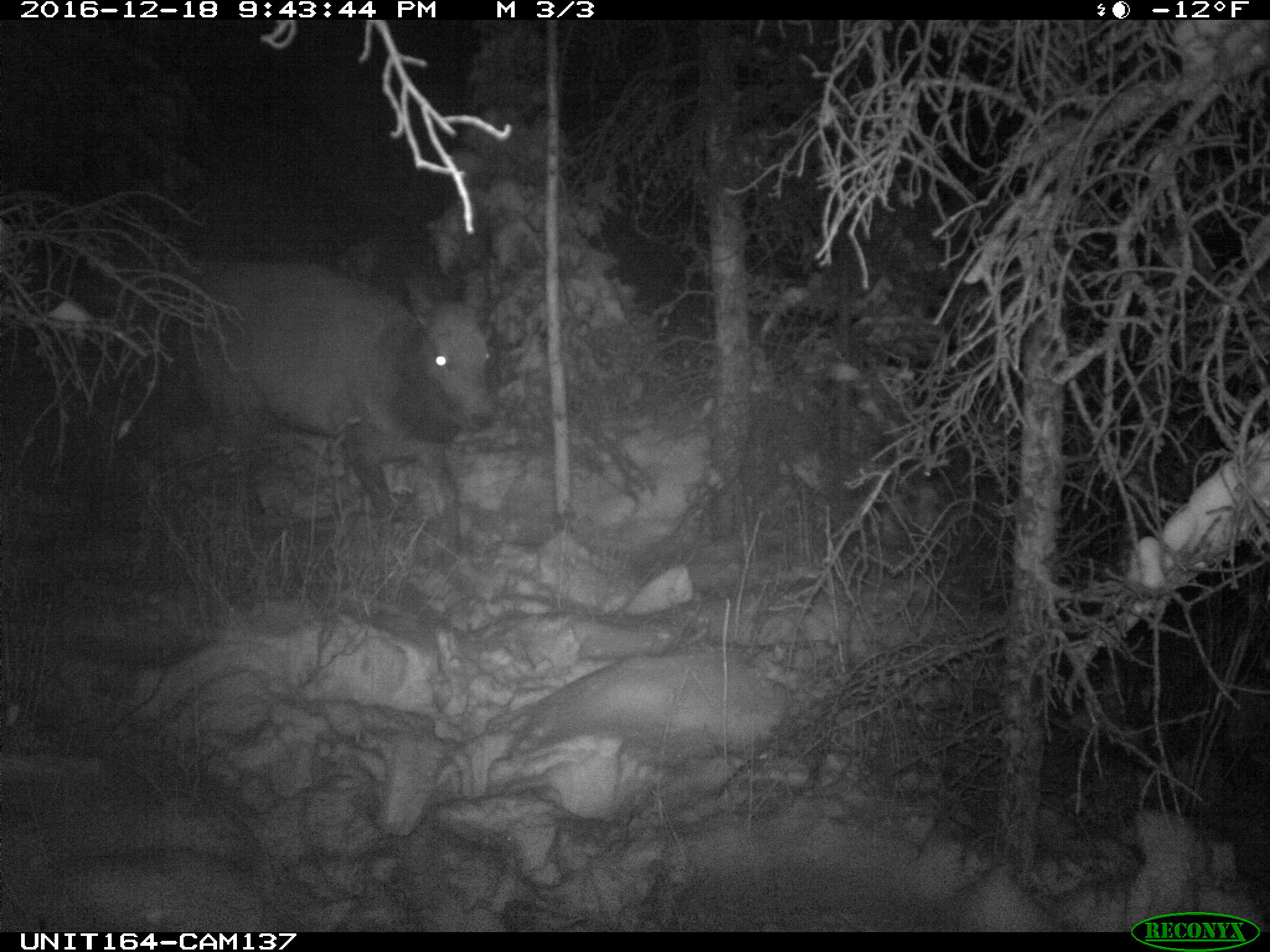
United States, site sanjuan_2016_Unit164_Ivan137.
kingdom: Animalia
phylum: Chordata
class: Mammalia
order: Artiodactyla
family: Cervidae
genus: Cervus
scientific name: Cervus elaphus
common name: red deer